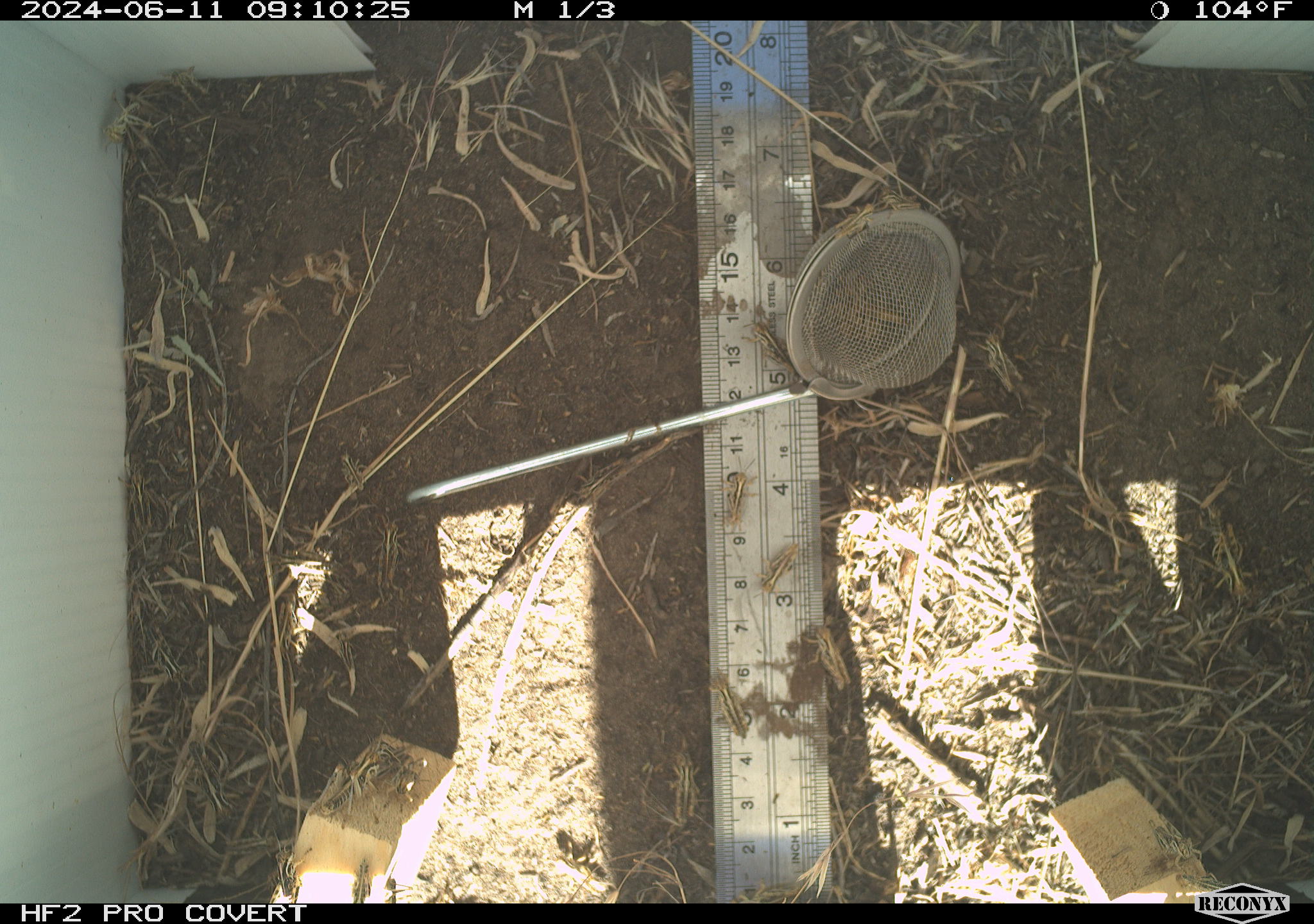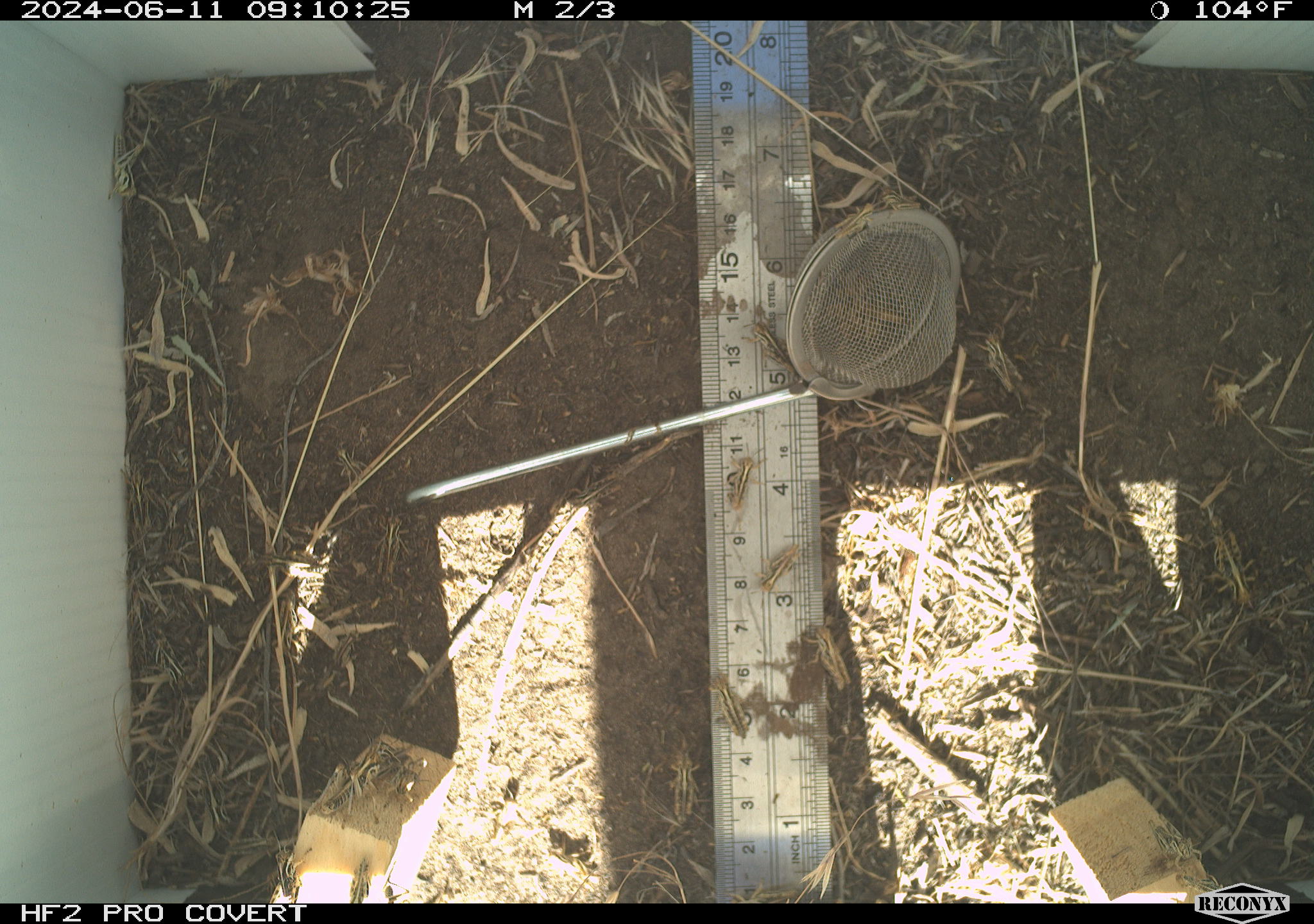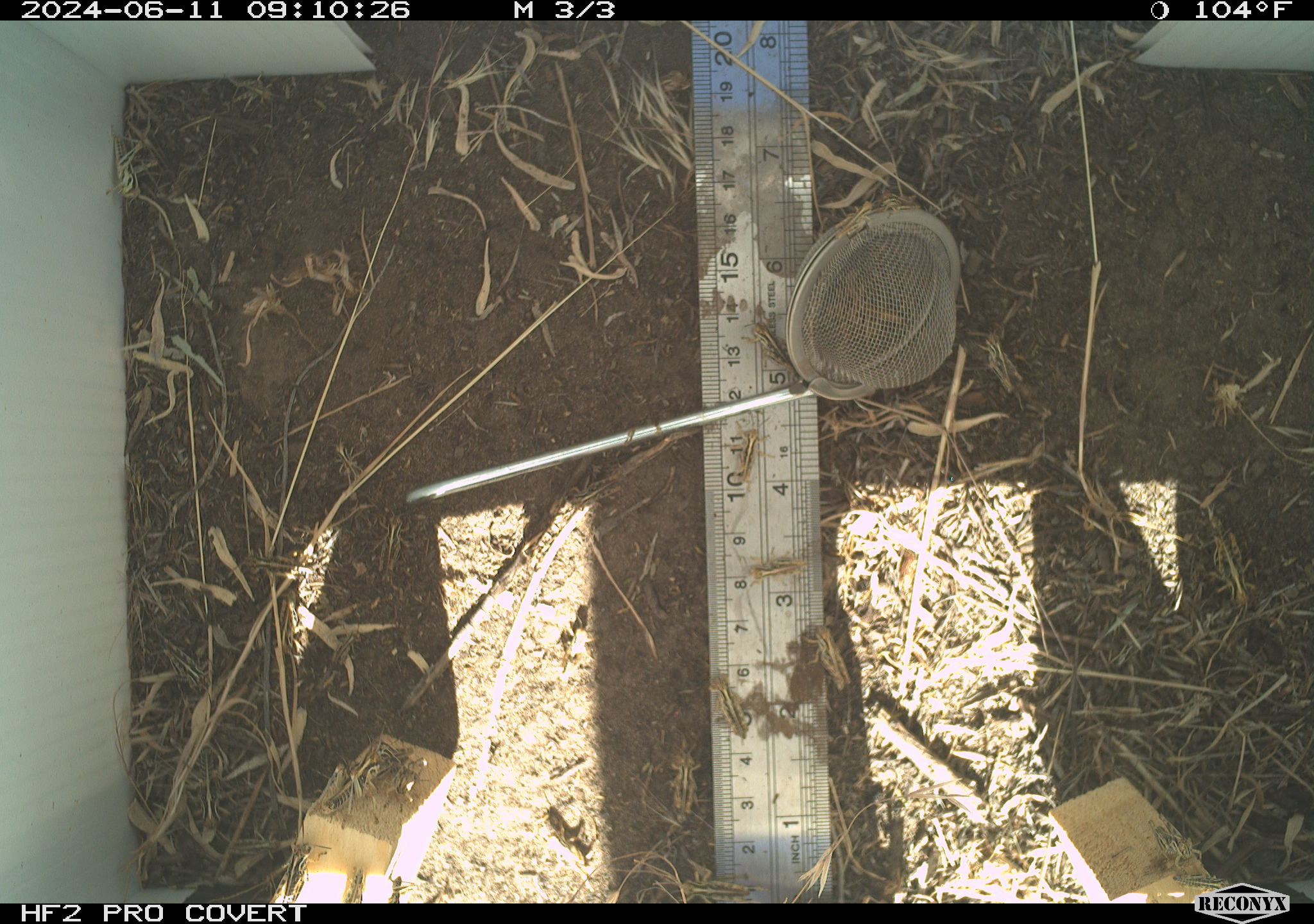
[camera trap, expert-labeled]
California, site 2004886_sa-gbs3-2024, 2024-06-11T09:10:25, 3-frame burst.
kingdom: Animalia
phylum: Arthropoda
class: Insecta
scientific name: Insecta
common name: insect